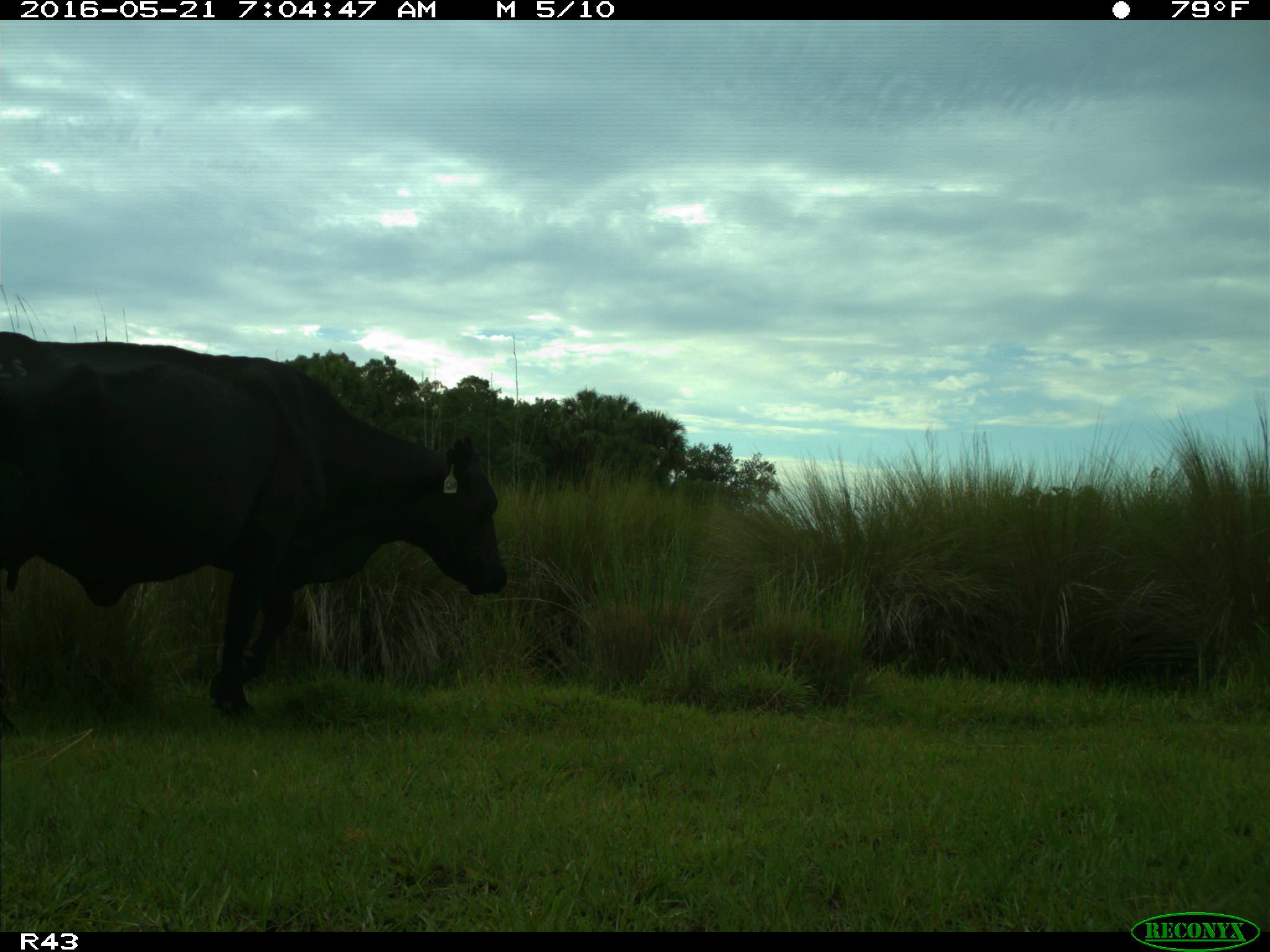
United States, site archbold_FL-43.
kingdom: Animalia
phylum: Chordata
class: Mammalia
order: Artiodactyla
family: Bovidae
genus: Bos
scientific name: Bos taurus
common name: domestic cow